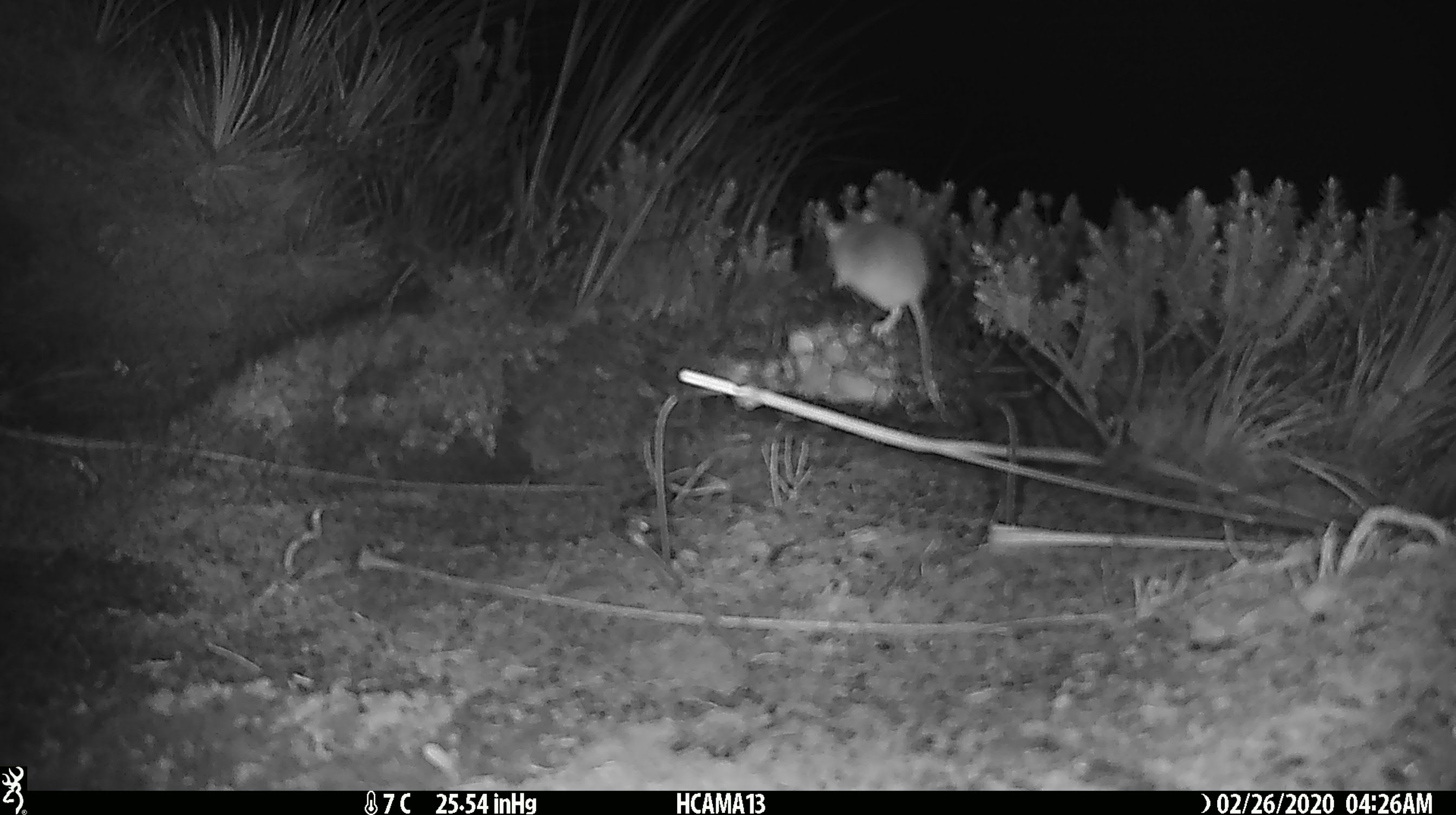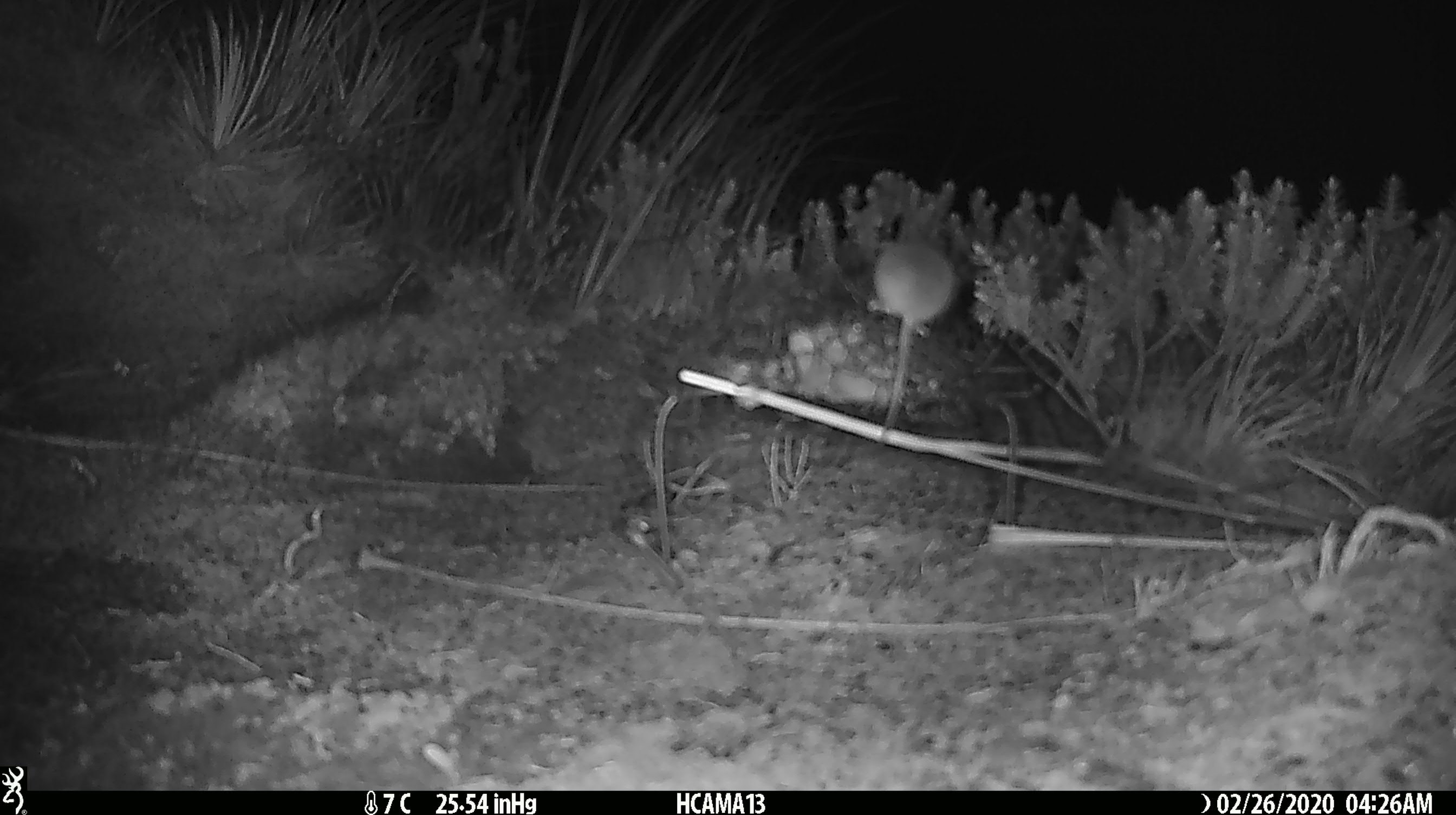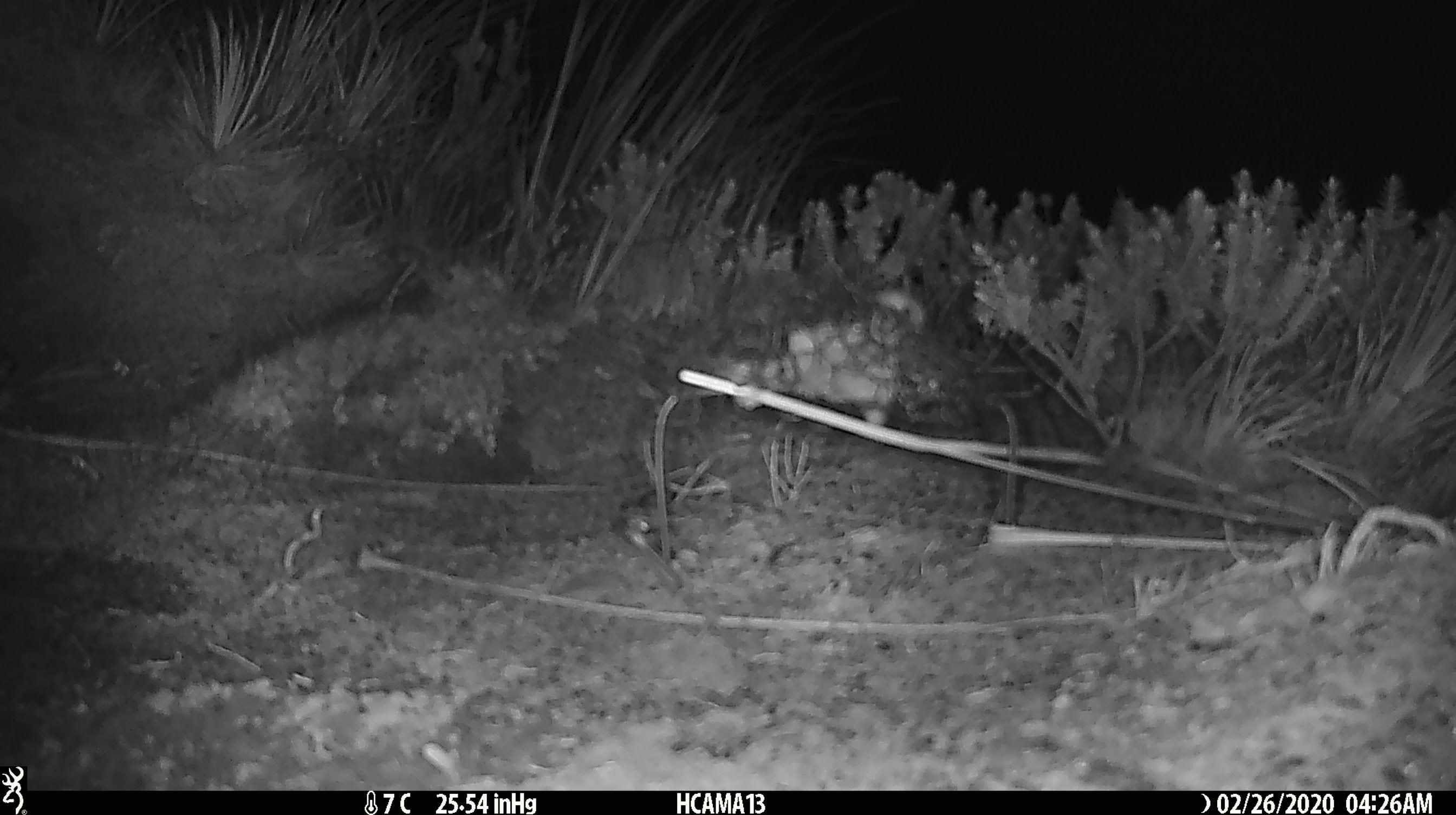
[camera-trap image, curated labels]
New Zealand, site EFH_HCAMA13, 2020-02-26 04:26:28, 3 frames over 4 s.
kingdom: Animalia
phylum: Chordata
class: Mammalia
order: Rodentia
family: Muridae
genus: Mus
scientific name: Mus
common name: mouse